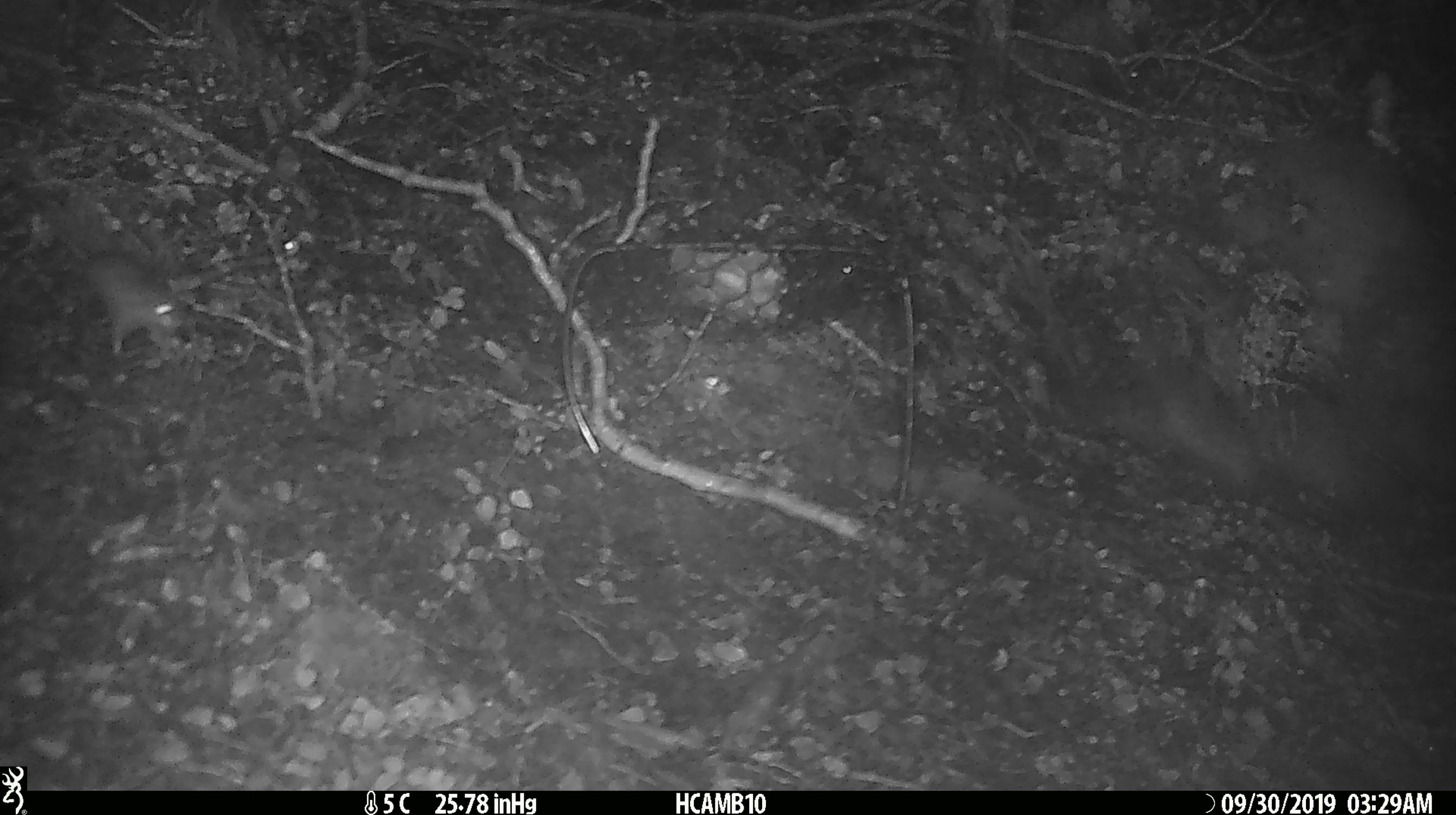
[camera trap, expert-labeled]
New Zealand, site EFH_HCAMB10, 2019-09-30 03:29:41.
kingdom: Animalia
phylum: Chordata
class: Mammalia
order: Rodentia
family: Muridae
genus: Mus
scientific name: Mus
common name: mouse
Mouse (Mus).